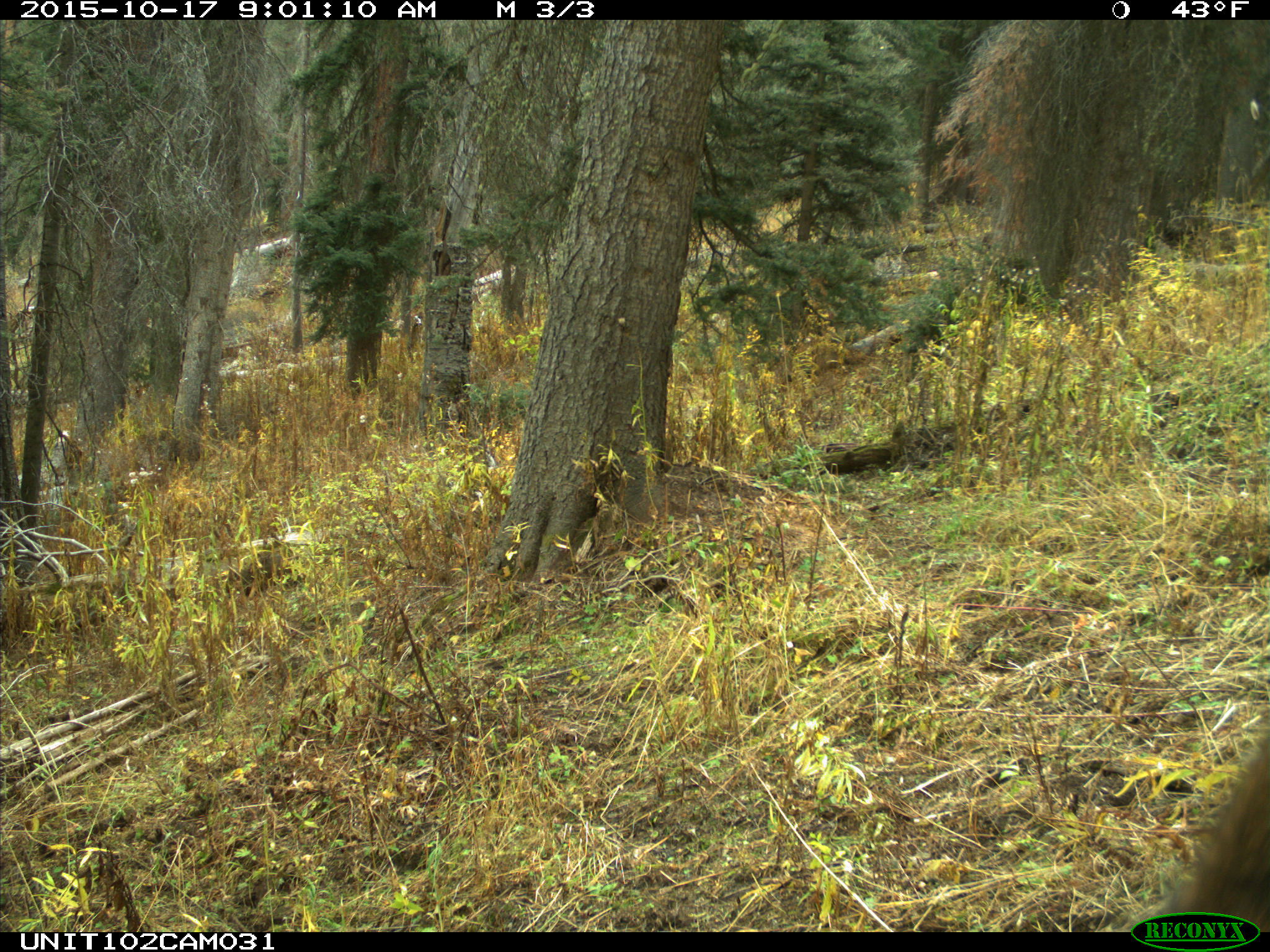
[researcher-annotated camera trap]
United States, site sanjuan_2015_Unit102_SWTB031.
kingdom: Animalia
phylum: Chordata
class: Mammalia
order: Artiodactyla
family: Cervidae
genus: Cervus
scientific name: Cervus elaphus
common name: red deer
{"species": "Cervus elaphus (red deer)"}